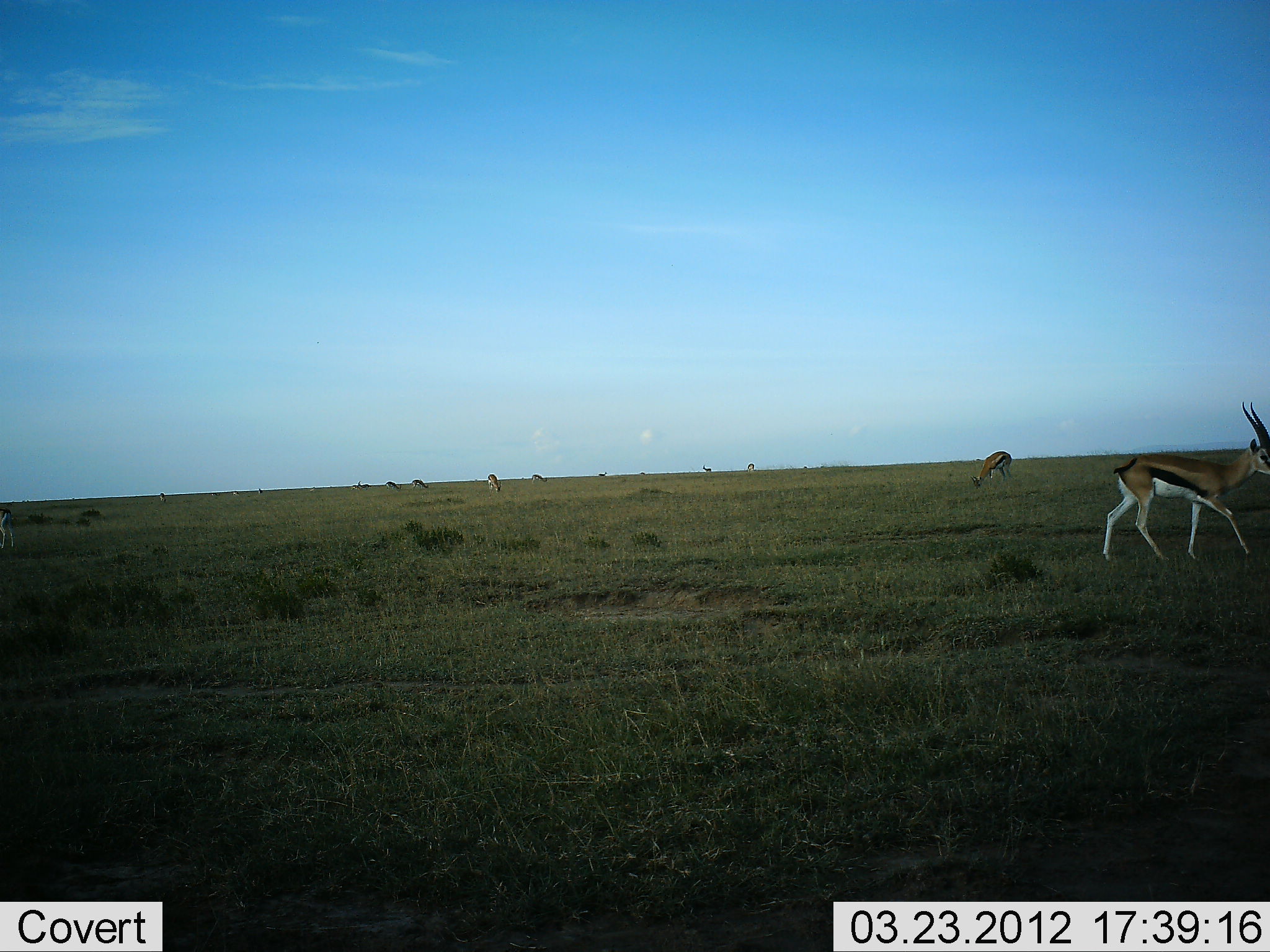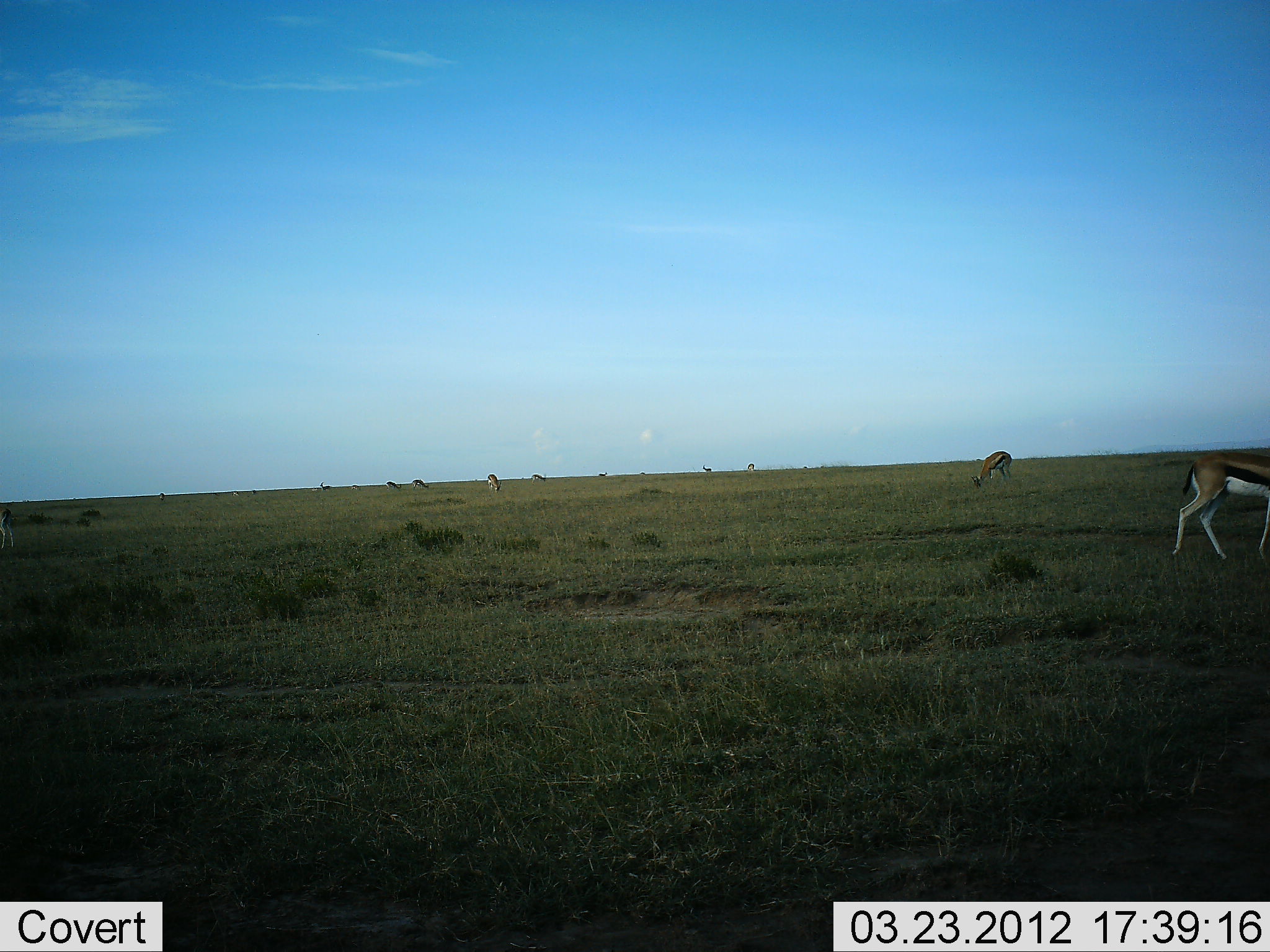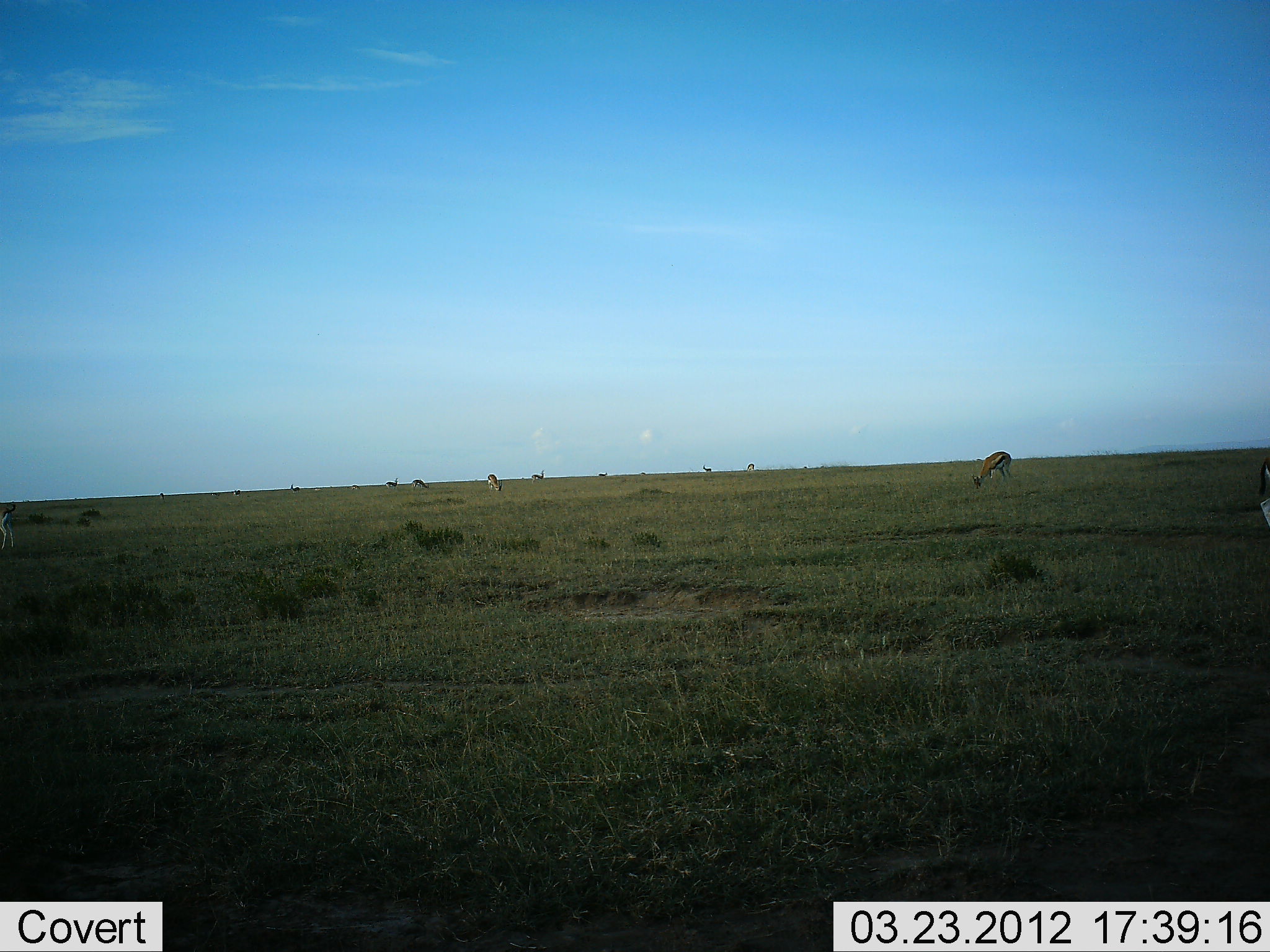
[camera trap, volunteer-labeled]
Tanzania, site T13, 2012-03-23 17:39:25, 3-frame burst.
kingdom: Animalia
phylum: Chordata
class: Mammalia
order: Artiodactyla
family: Bovidae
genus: Eudorcas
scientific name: Eudorcas thomsonii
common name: thomson's gazelle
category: gazellethomsons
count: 11-50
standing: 50%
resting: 6%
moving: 69%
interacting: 0%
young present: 0%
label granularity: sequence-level